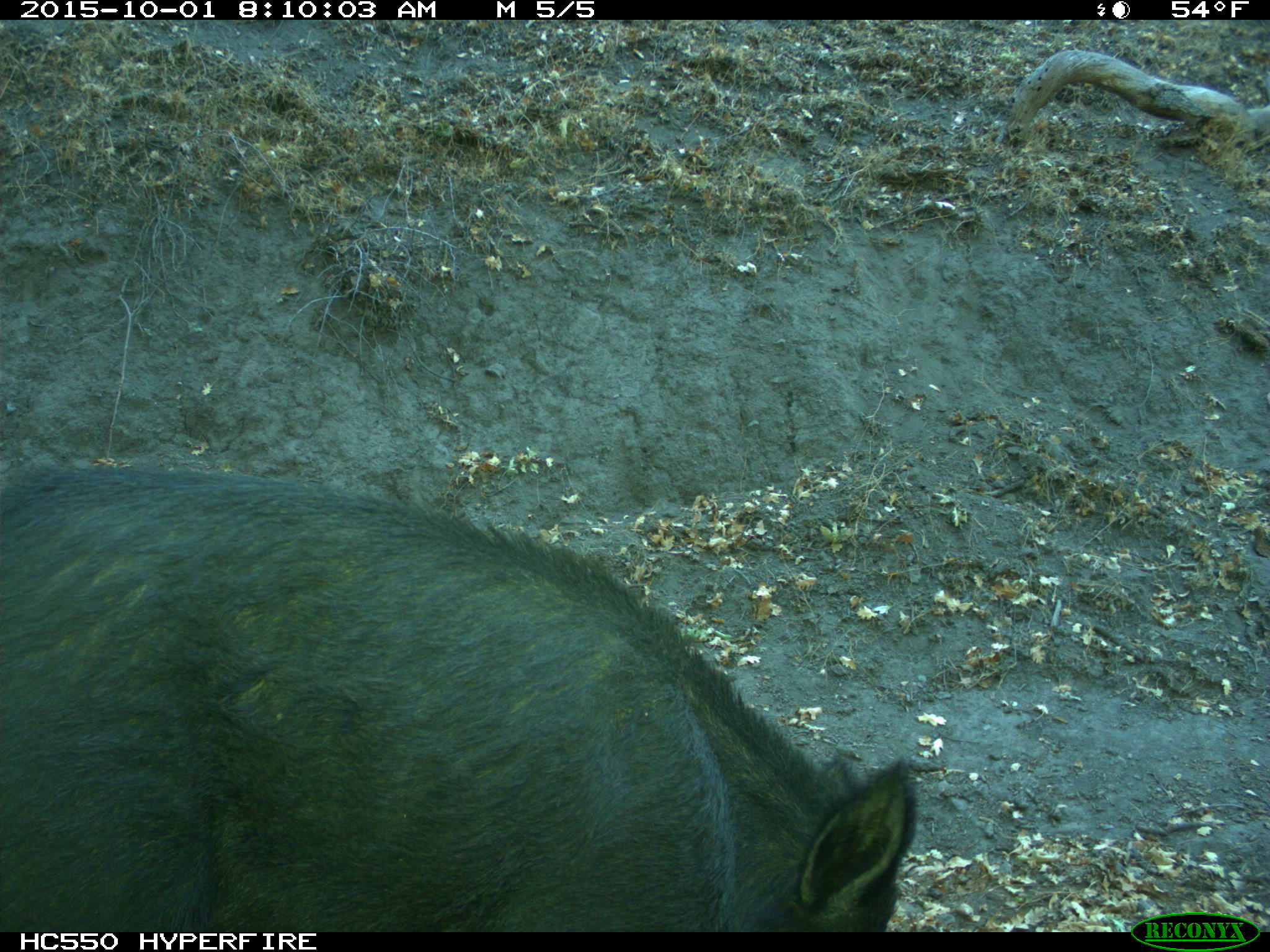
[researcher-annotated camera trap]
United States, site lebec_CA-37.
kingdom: Animalia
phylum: Chordata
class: Mammalia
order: Artiodactyla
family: Suidae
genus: Sus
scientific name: Sus scrofa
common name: wild boar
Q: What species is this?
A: Sus scrofa (wild boar).